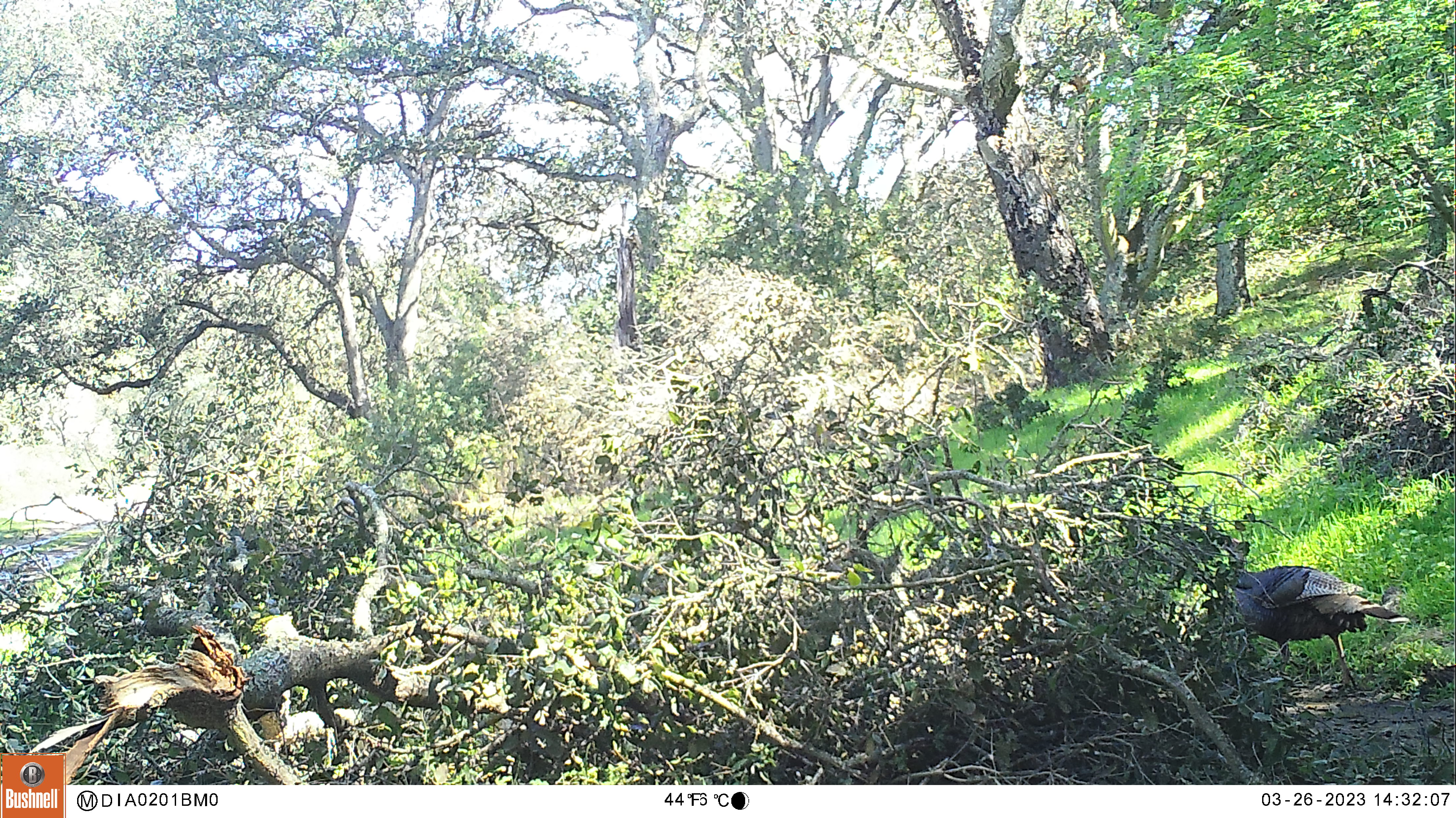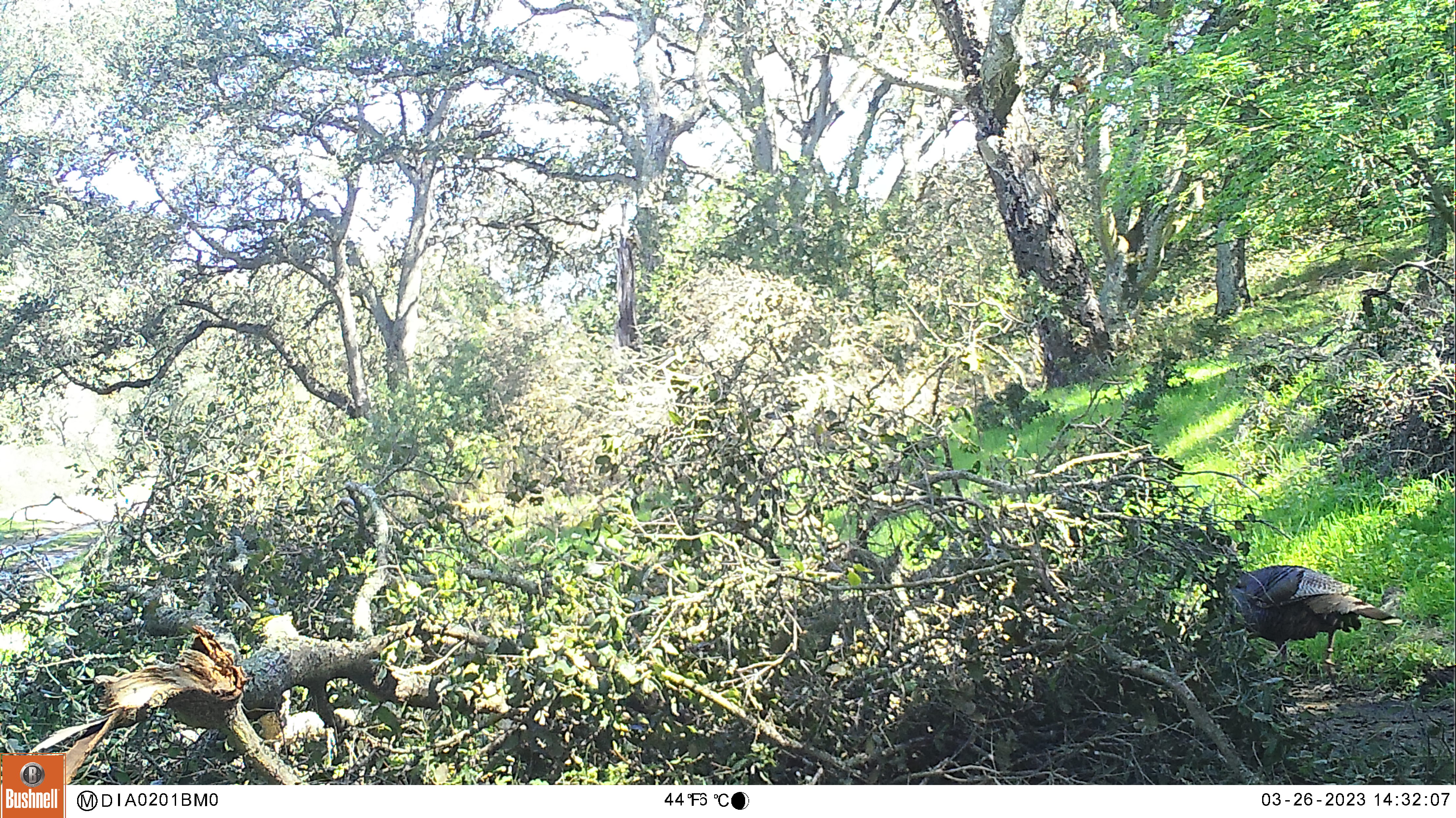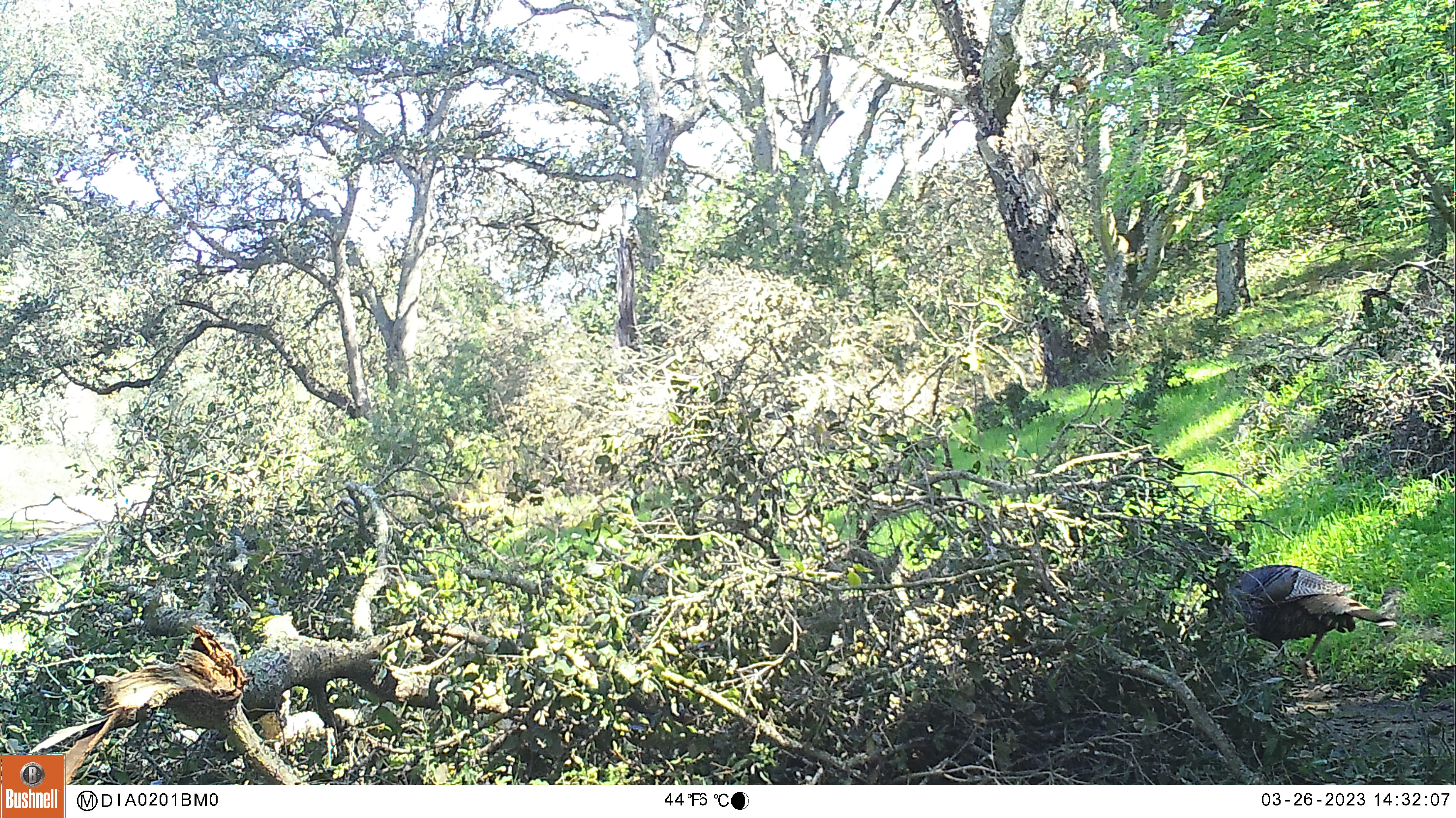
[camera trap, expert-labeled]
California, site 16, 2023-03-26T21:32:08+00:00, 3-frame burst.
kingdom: Animalia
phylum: Chordata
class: Aves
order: Galliformes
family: Phasianidae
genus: Meleagris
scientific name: Meleagris gallopavo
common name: turkey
Turkey (Meleagris gallopavo).